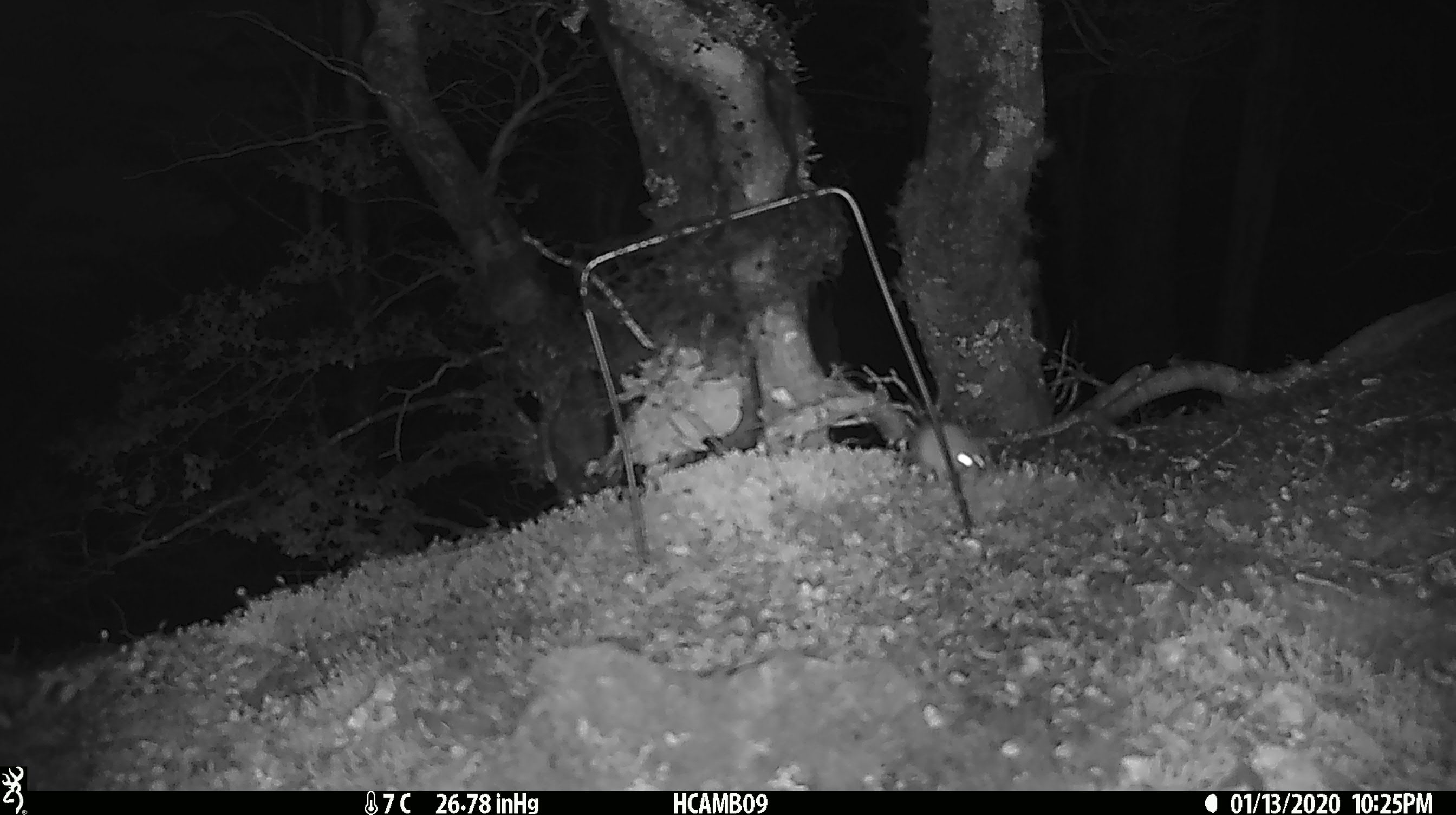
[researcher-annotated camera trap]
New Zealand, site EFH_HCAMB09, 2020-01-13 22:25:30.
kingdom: Animalia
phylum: Chordata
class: Mammalia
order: Rodentia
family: Muridae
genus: Mus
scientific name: Mus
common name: mouse